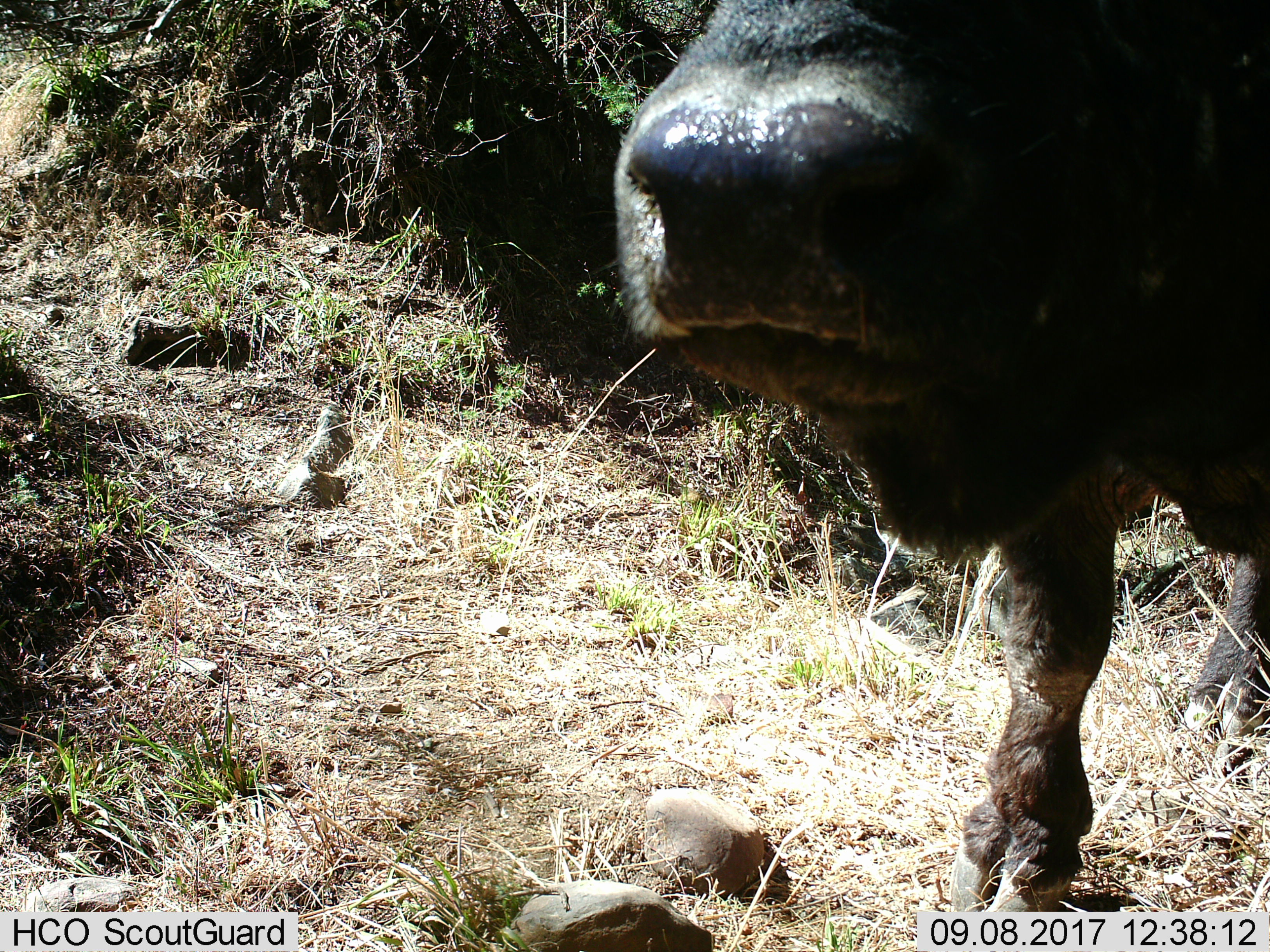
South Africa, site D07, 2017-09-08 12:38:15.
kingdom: Animalia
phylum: Chordata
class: Mammalia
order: Artiodactyla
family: Bovidae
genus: Syncerus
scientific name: Syncerus caffer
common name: cape buffalo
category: buffalo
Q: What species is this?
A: Buffalo (cape buffalo) (Syncerus caffer).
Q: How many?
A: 1.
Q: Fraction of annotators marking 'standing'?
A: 83%.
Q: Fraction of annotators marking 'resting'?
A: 0%.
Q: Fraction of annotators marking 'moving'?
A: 0%.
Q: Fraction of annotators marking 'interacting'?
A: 17%.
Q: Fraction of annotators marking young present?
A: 0%.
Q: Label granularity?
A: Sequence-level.